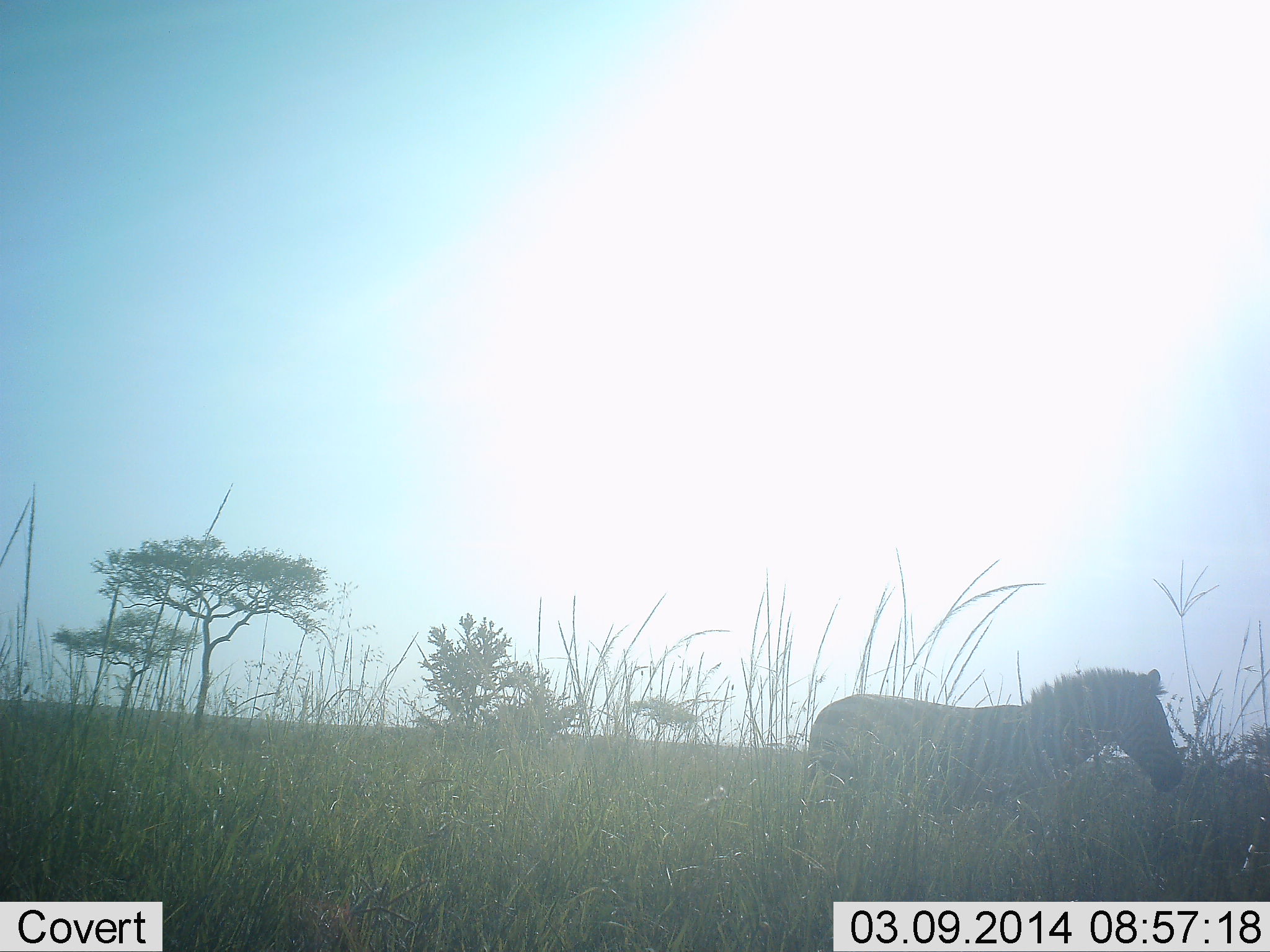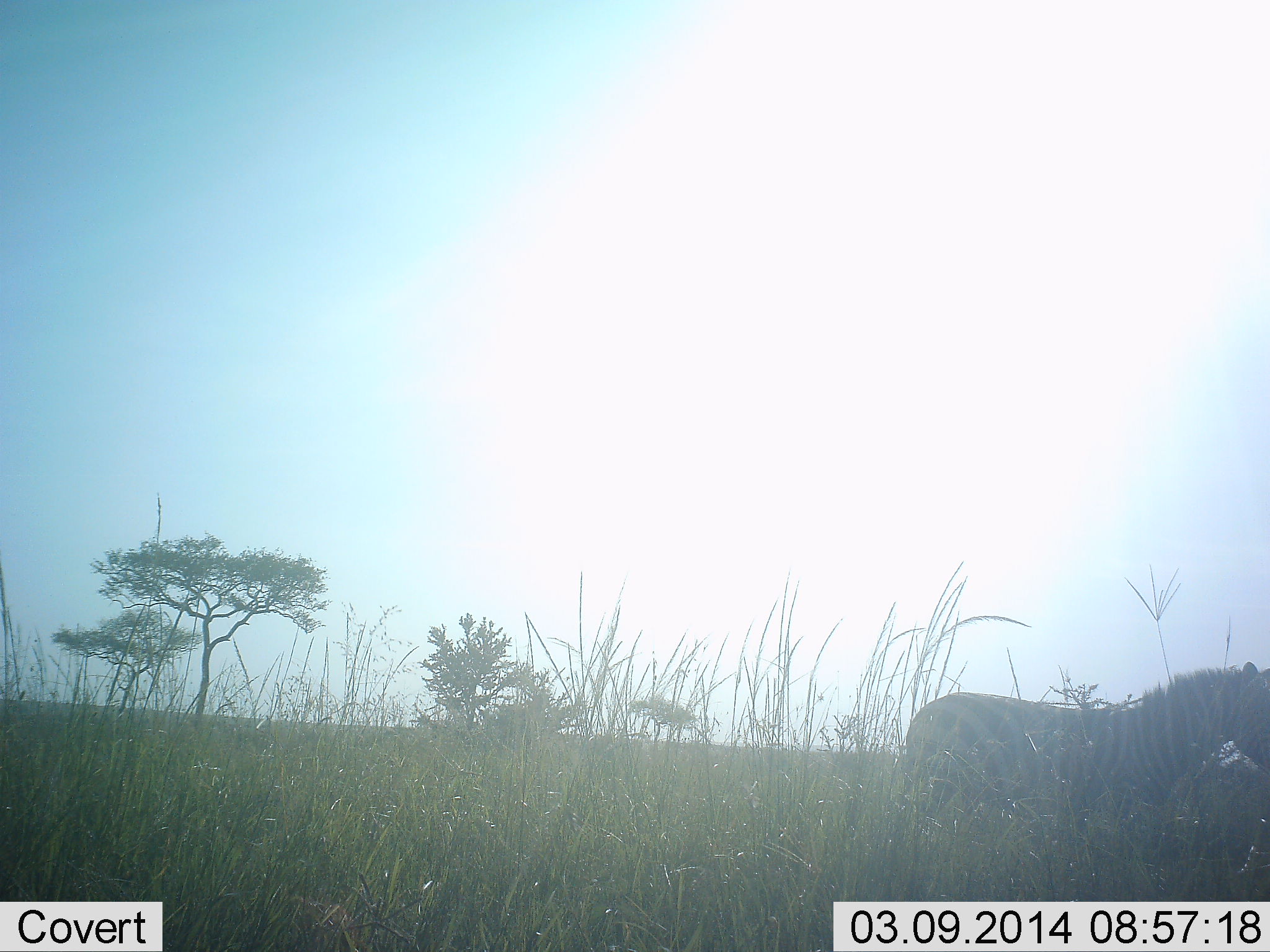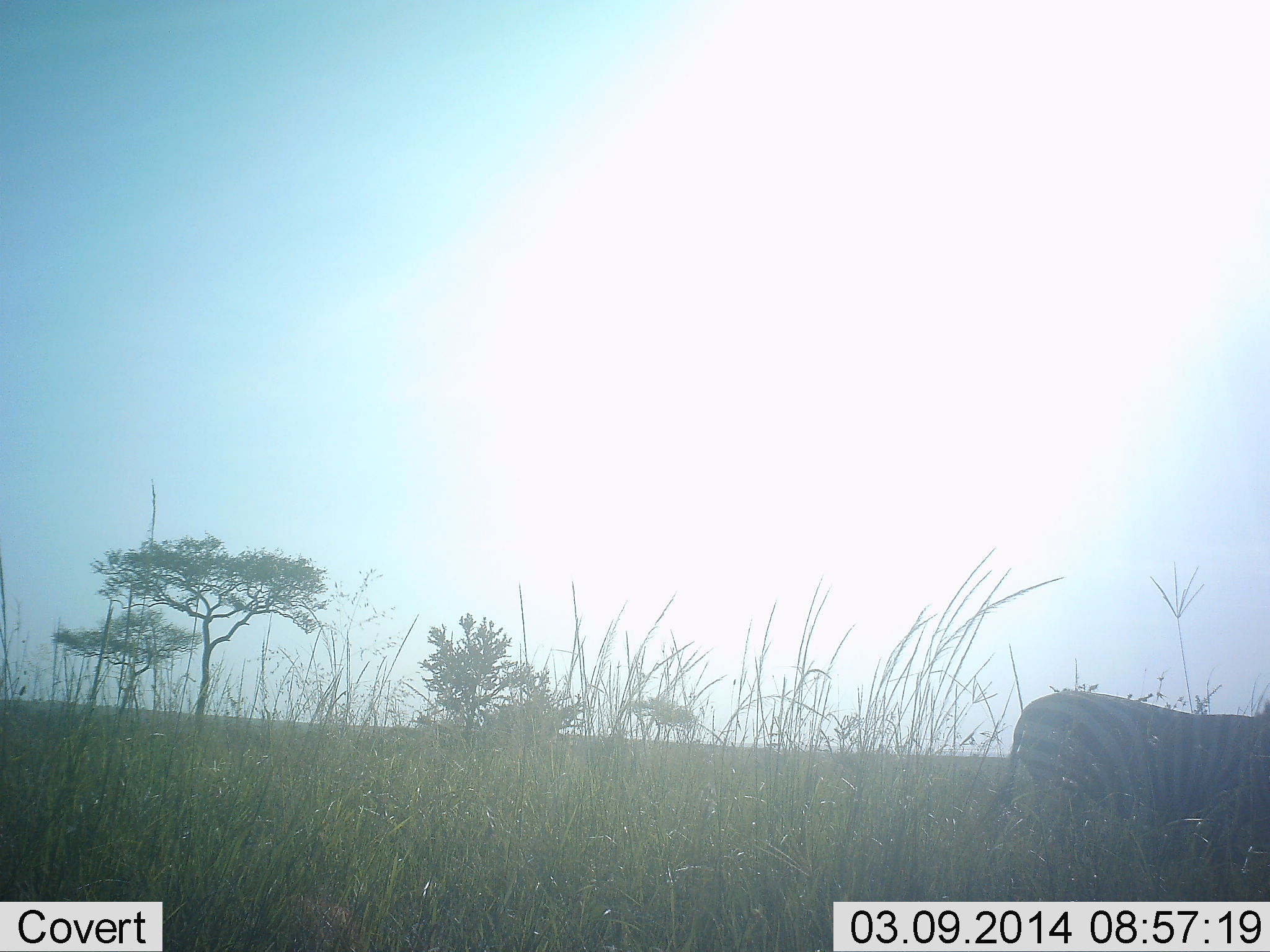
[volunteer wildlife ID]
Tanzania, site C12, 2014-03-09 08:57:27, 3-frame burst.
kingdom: Animalia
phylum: Chordata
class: Mammalia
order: Perissodactyla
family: Equidae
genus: Equus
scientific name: Equus quagga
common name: plains zebra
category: zebra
Zebra (plains zebra) (Equus quagga), count 1. Behavior (volunteer vote fractions): standing 0%, resting 0%, moving 90%, interacting 0%. Young present (vote fraction): 0%. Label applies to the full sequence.